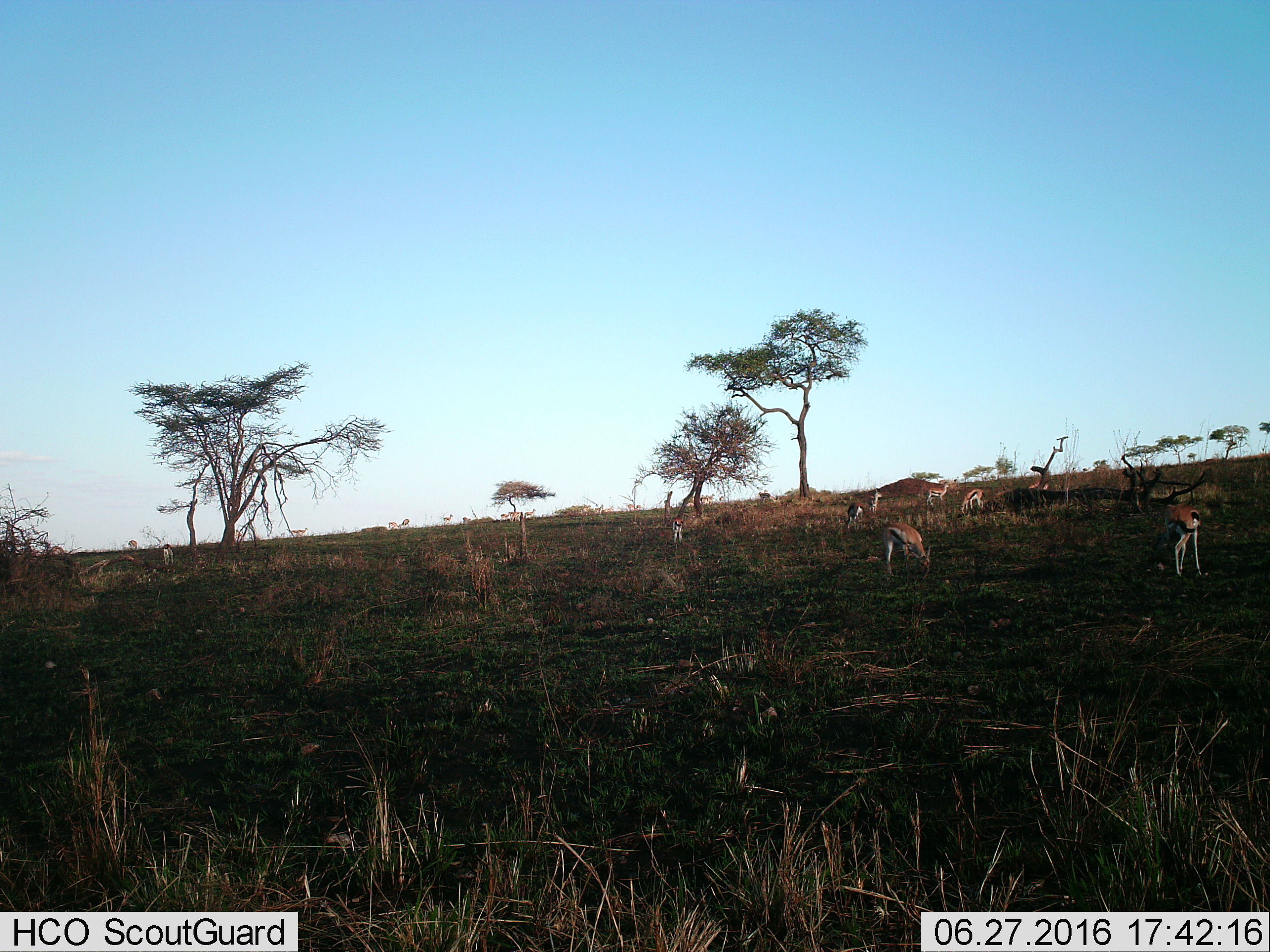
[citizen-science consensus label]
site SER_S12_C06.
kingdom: Animalia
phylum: Chordata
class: Mammalia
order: Artiodactyla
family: Bovidae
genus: Eudorcas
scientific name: Eudorcas thomsonii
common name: thomson's gazelle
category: gazellethomsons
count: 11-50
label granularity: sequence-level